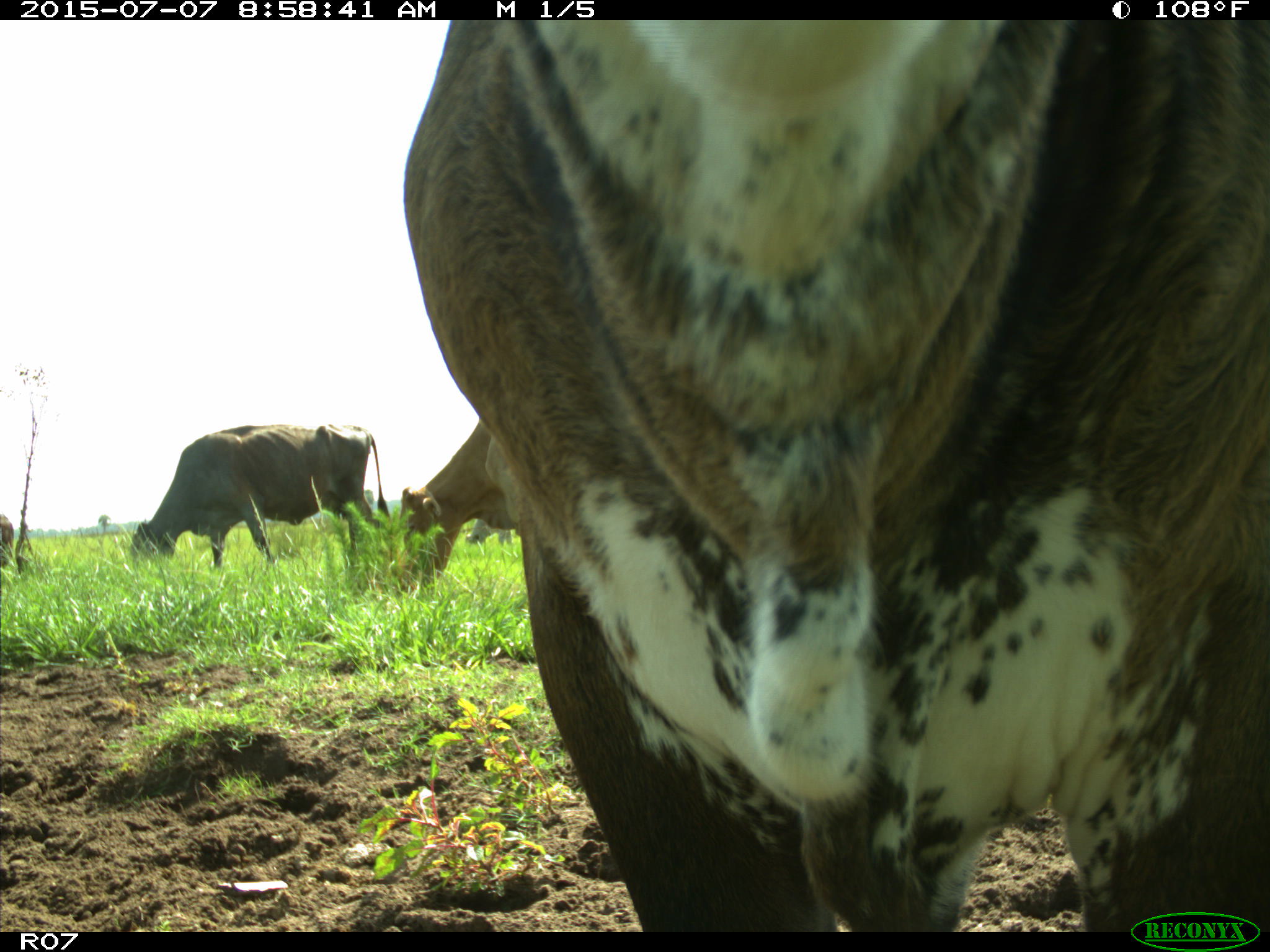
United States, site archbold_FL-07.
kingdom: Animalia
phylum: Chordata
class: Mammalia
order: Artiodactyla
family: Bovidae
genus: Bos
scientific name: Bos taurus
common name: domestic cow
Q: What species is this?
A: Bos taurus (domestic cow).